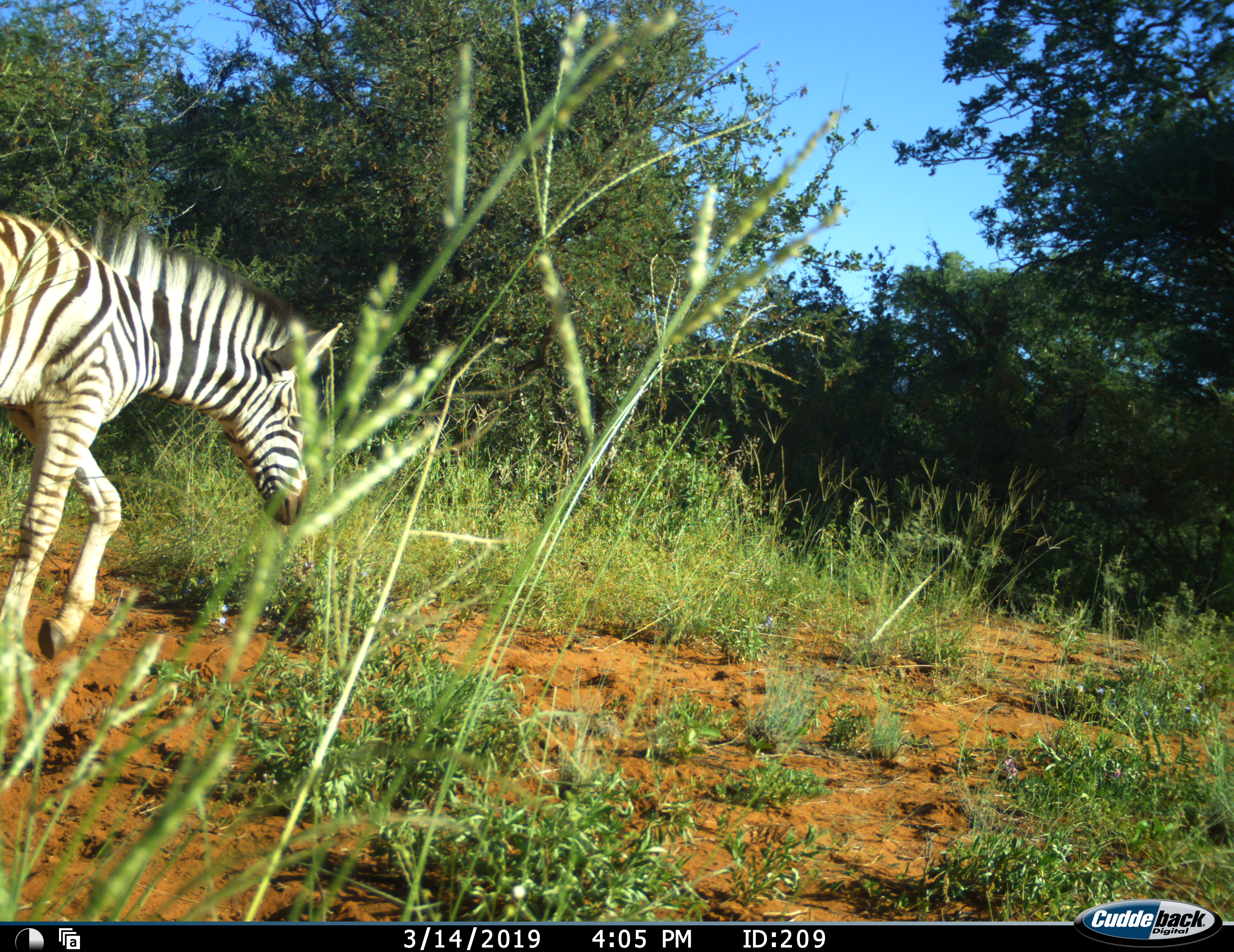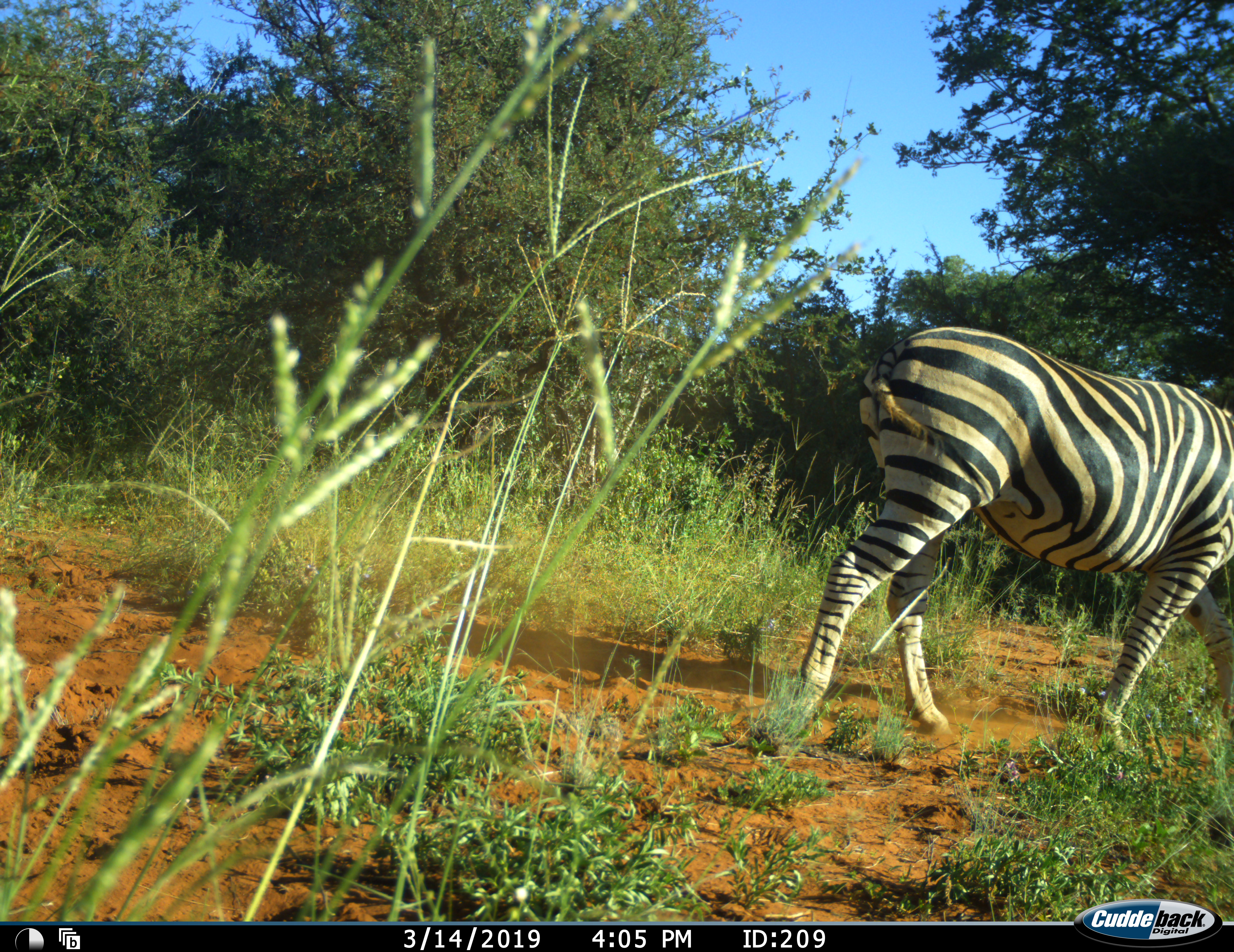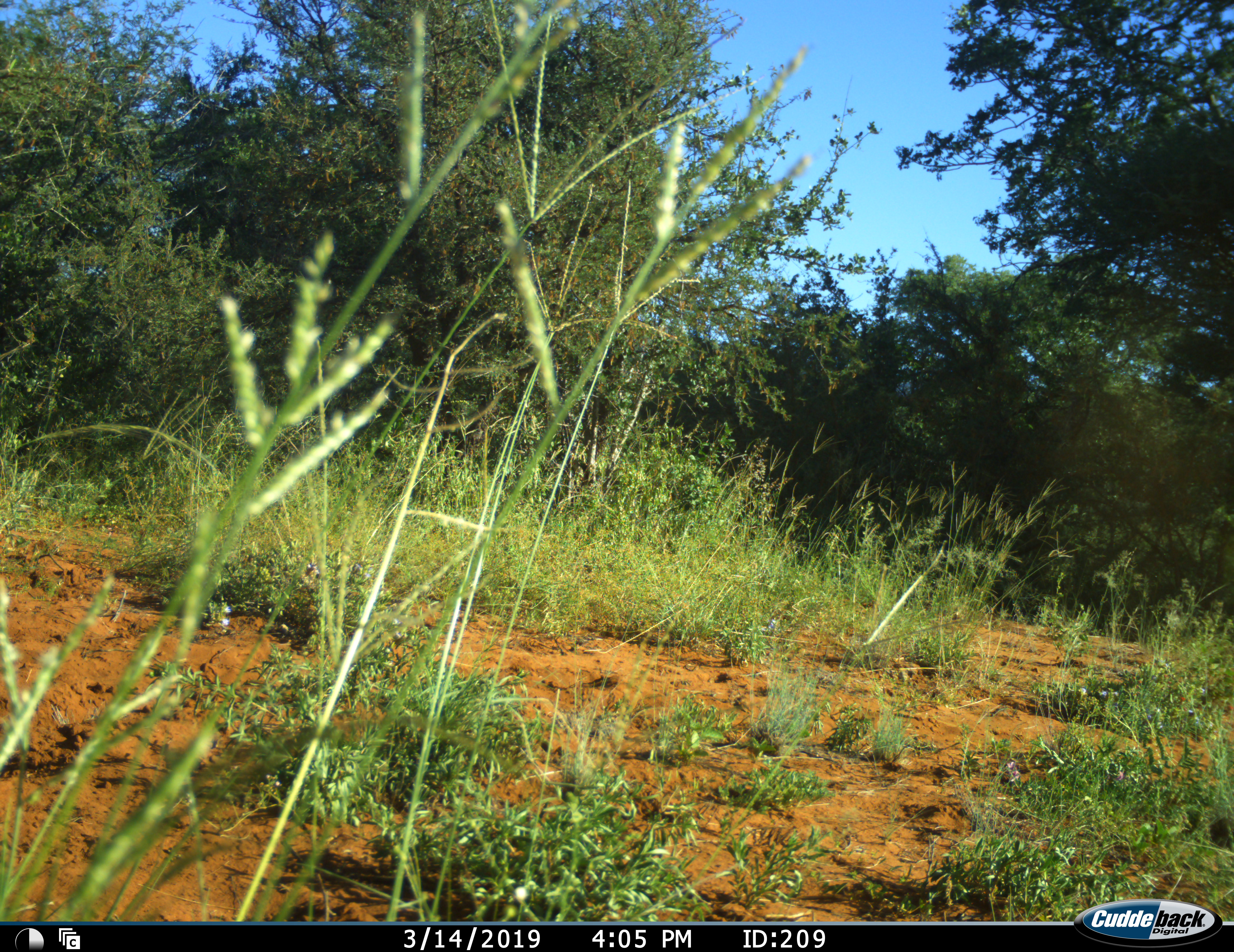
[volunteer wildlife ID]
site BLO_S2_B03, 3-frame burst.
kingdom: Animalia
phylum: Chordata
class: Mammalia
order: Perissodactyla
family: Equidae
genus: Equus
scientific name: Equus quagga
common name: plains zebra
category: zebraplains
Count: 1.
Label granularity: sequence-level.